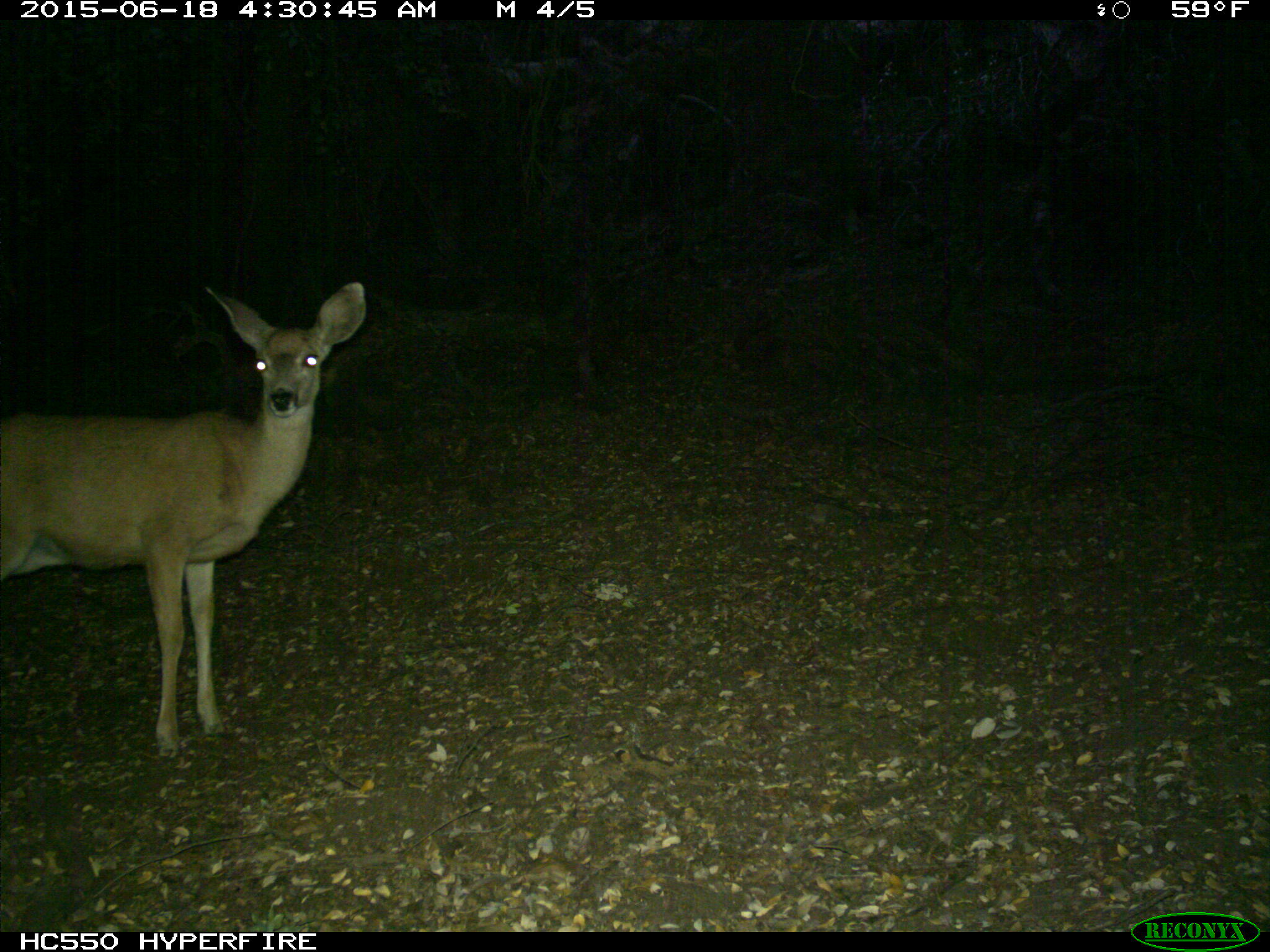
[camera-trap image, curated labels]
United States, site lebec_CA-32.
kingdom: Animalia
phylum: Chordata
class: Mammalia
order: Artiodactyla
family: Cervidae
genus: Odocoileus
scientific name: Odocoileus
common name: deer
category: unidentified deer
Unidentified deer (deer) (Odocoileus).